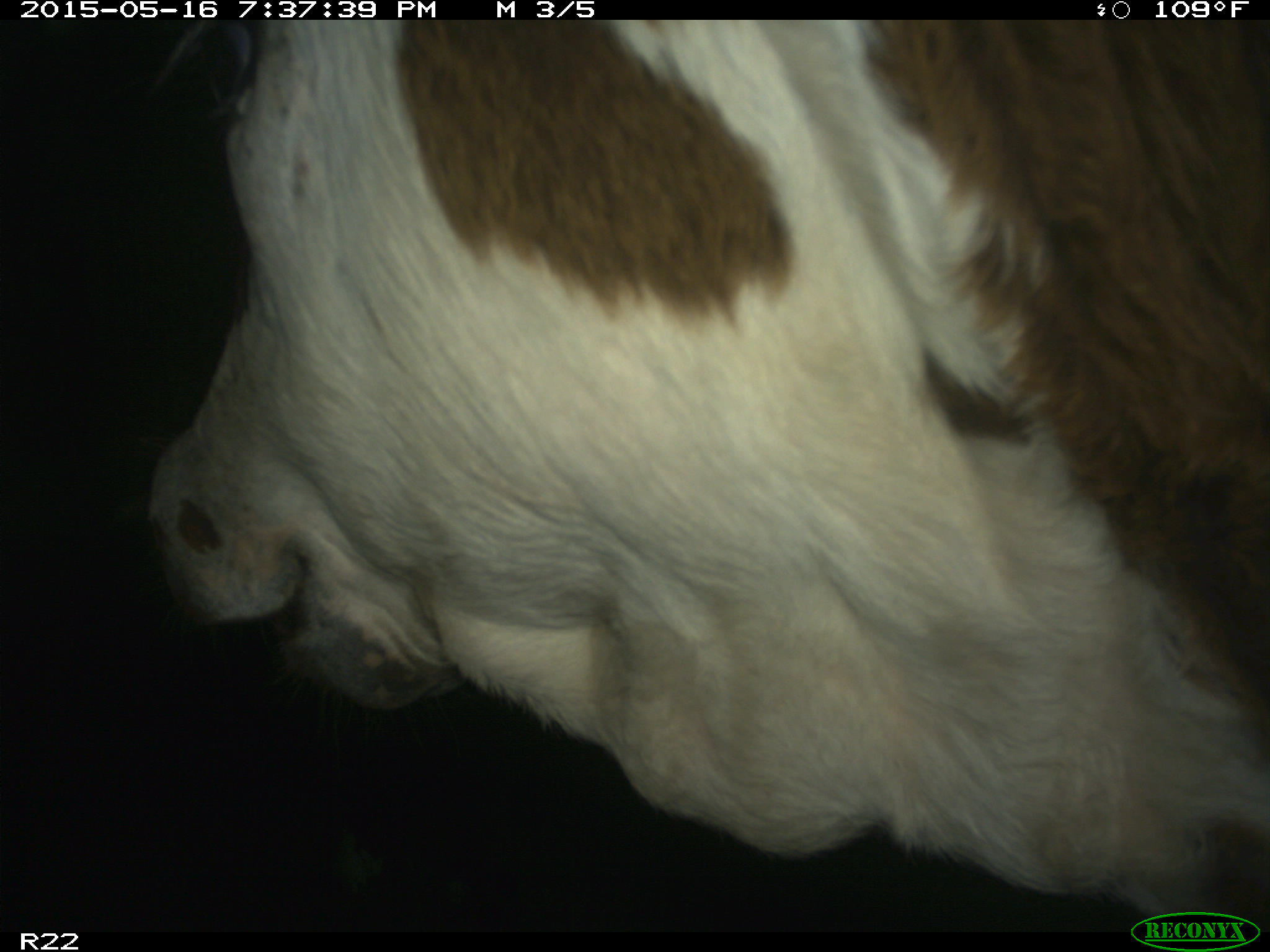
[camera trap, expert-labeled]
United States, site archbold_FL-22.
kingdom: Animalia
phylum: Chordata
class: Mammalia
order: Artiodactyla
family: Bovidae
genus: Bos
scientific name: Bos taurus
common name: domestic cow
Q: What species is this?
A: Bos taurus (domestic cow).